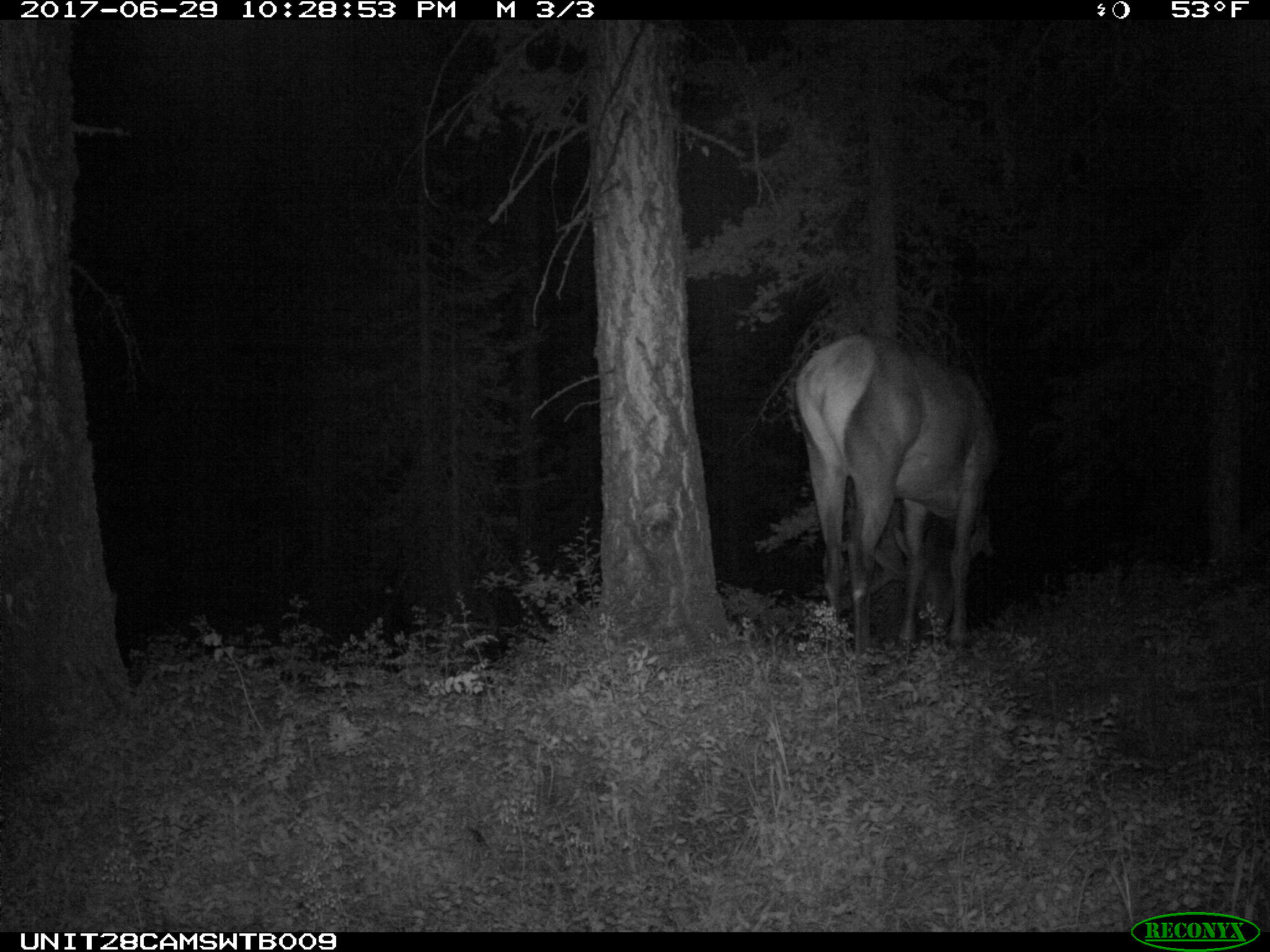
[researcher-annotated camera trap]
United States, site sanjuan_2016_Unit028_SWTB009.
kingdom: Animalia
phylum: Chordata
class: Mammalia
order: Artiodactyla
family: Cervidae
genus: Cervus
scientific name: Cervus elaphus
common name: red deer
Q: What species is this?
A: Cervus elaphus (red deer).